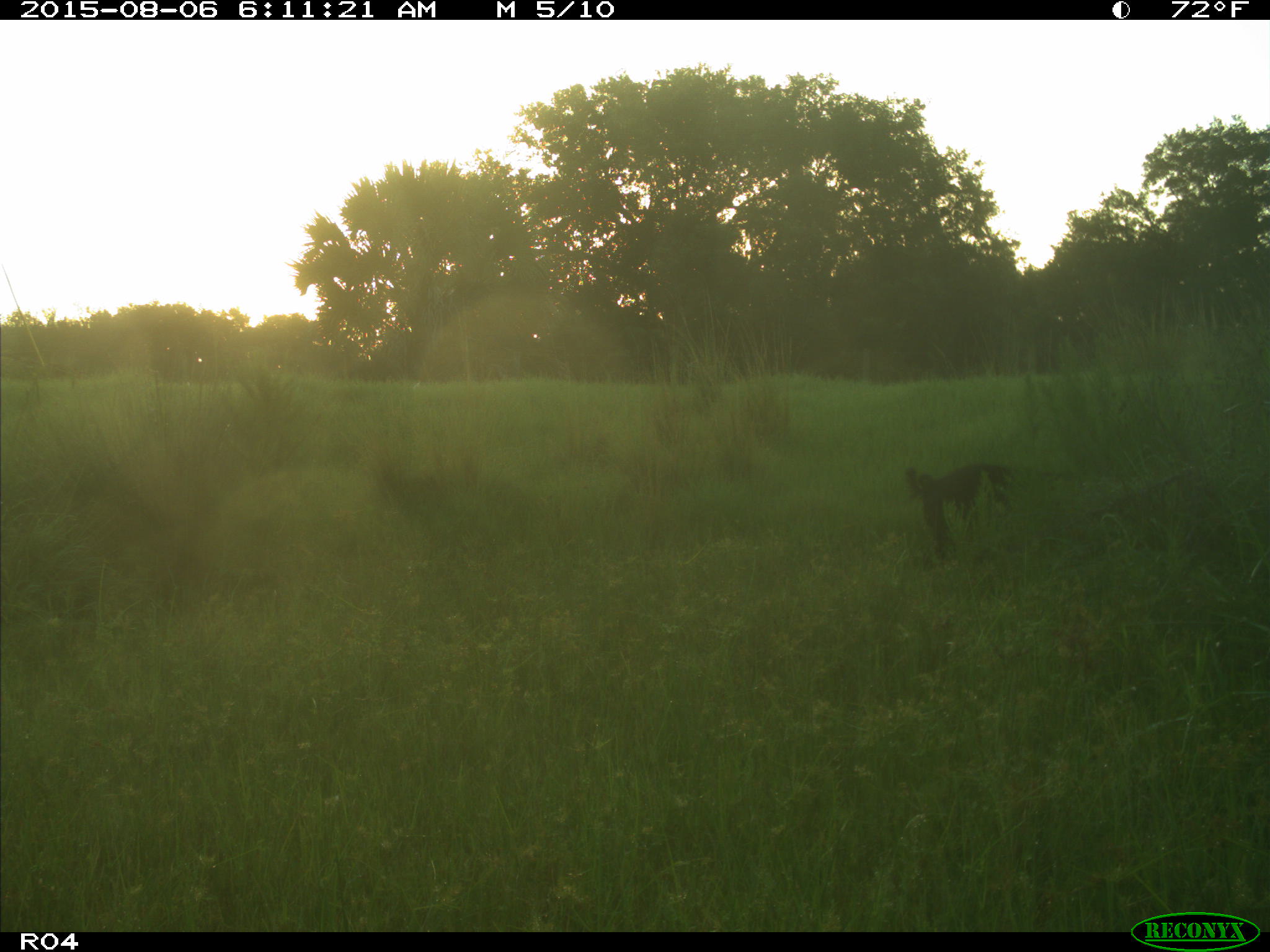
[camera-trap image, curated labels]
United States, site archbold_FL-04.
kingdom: Animalia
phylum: Chordata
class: Mammalia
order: Artiodactyla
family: Suidae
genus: Sus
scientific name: Sus scrofa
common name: wild boar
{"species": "Sus scrofa (wild boar)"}